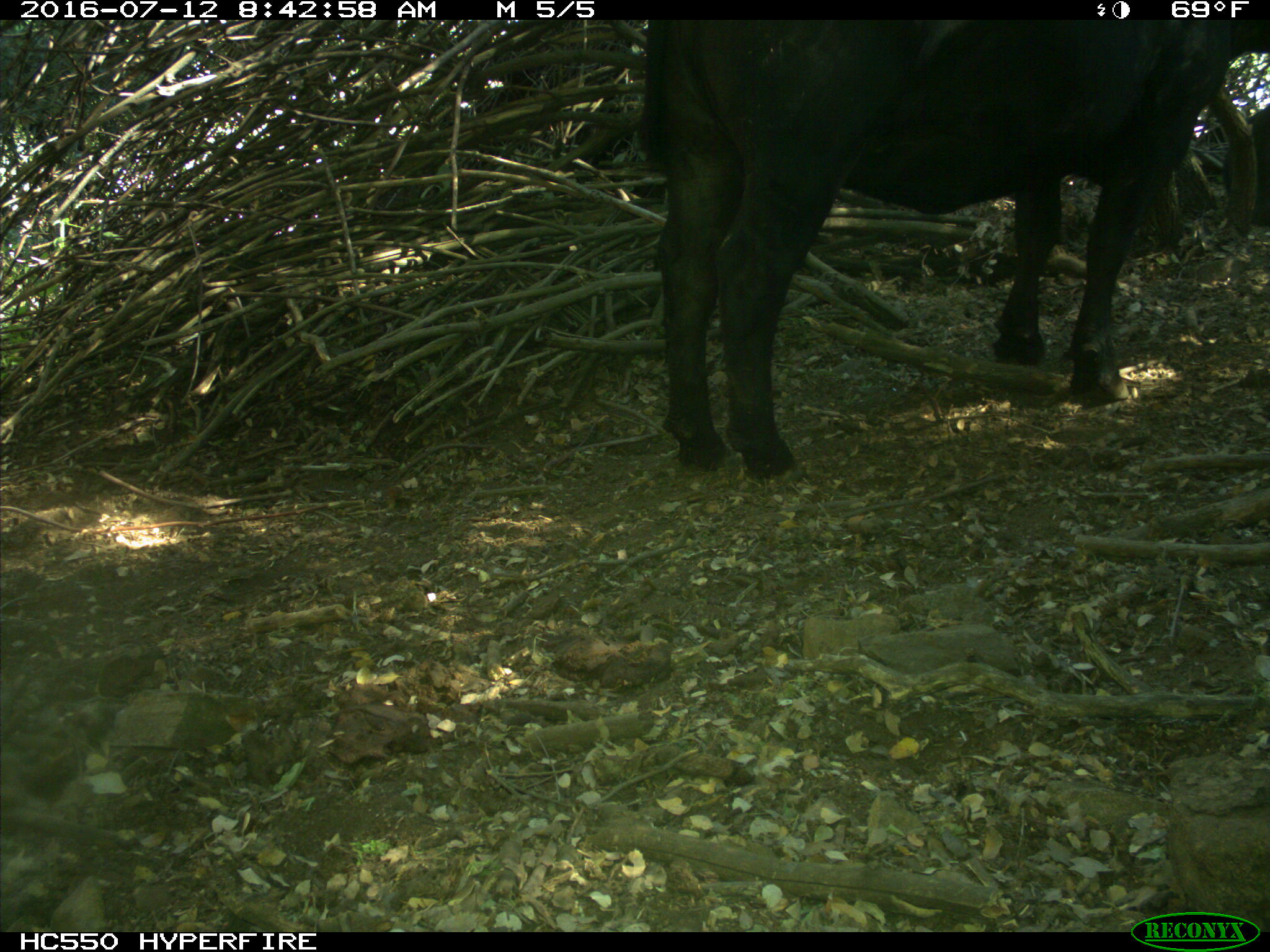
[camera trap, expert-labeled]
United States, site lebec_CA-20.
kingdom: Animalia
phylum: Chordata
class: Mammalia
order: Artiodactyla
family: Bovidae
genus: Bos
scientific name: Bos taurus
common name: domestic cow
Bos taurus (domestic cow).